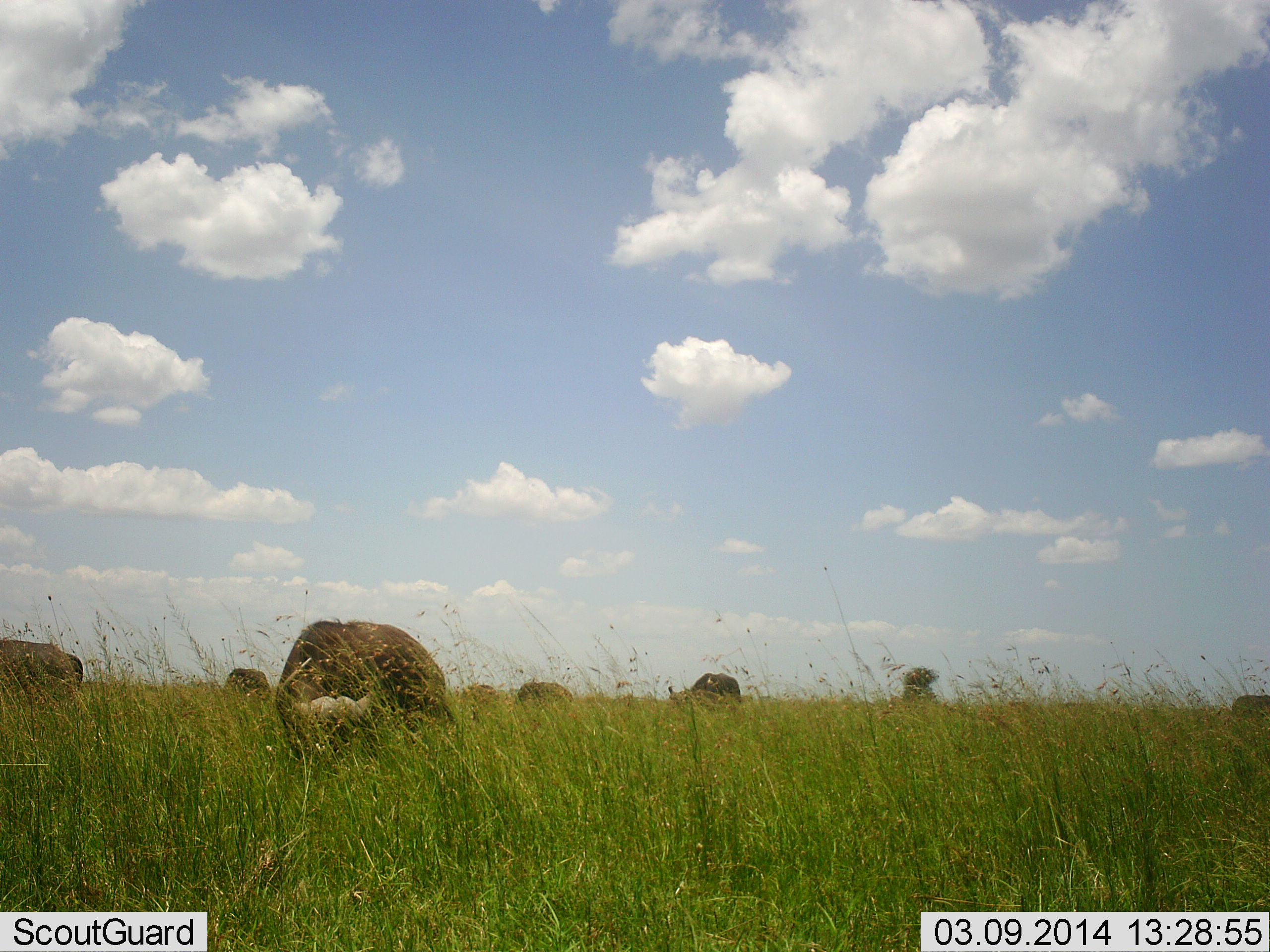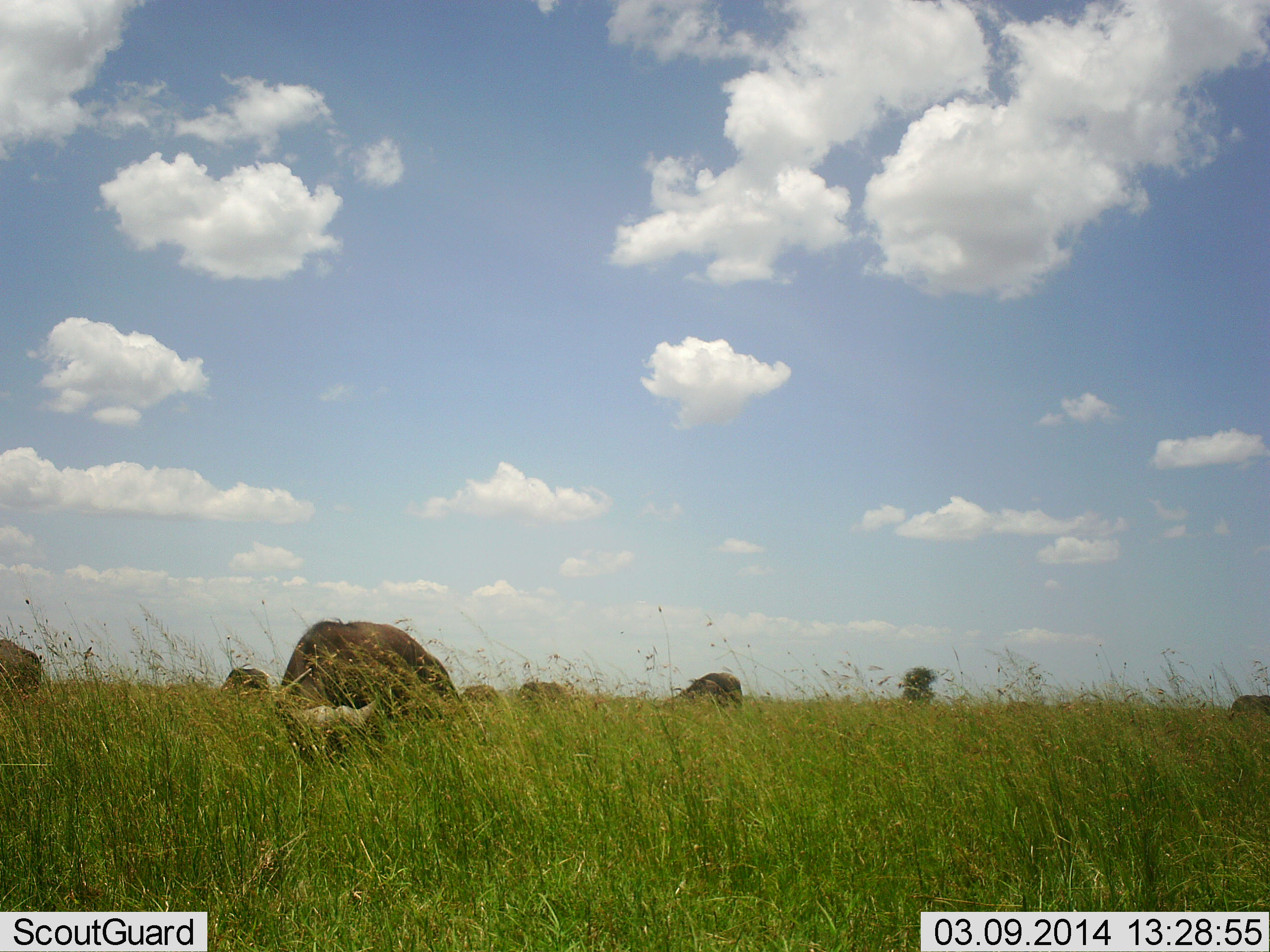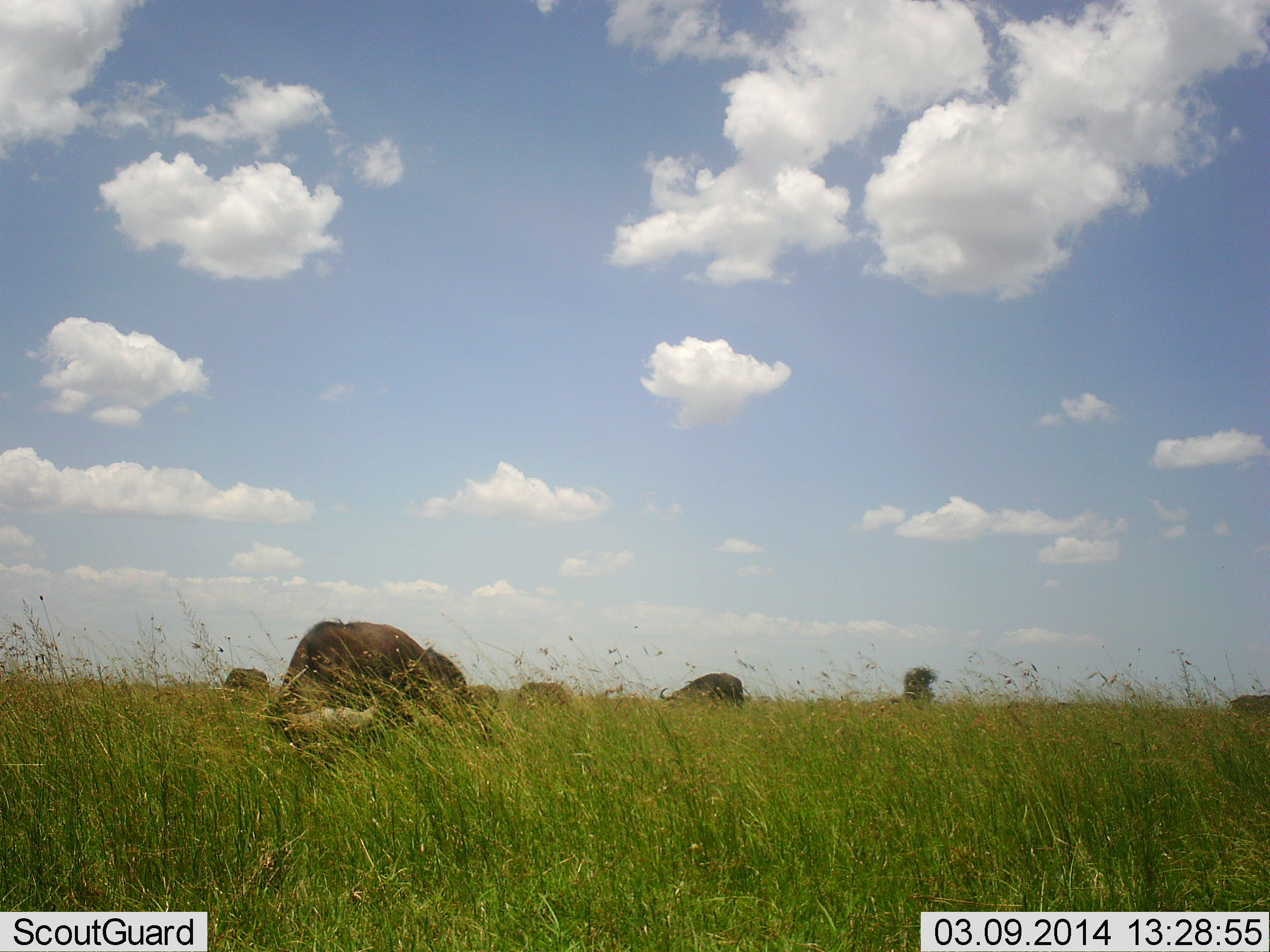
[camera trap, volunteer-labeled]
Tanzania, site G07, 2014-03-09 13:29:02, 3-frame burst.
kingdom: Animalia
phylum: Chordata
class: Mammalia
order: Artiodactyla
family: Bovidae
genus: Syncerus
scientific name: Syncerus caffer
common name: cape buffalo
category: buffalo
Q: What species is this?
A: Buffalo (cape buffalo) (Syncerus caffer).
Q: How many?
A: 7.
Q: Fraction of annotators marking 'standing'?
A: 30%.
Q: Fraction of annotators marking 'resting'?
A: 10%.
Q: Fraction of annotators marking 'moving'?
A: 0%.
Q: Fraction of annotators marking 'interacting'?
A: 0%.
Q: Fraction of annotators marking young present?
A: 0%.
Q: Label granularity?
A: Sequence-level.